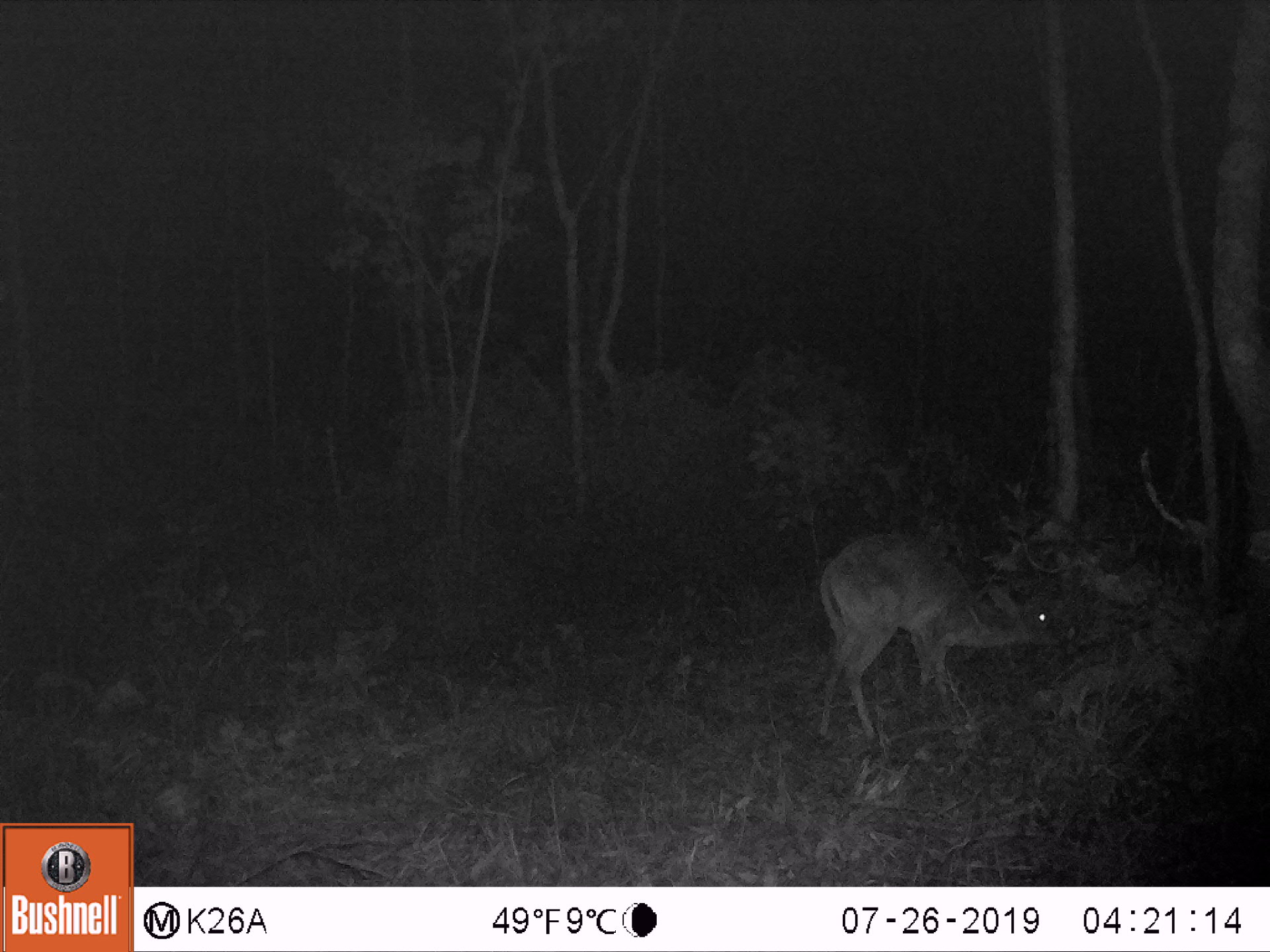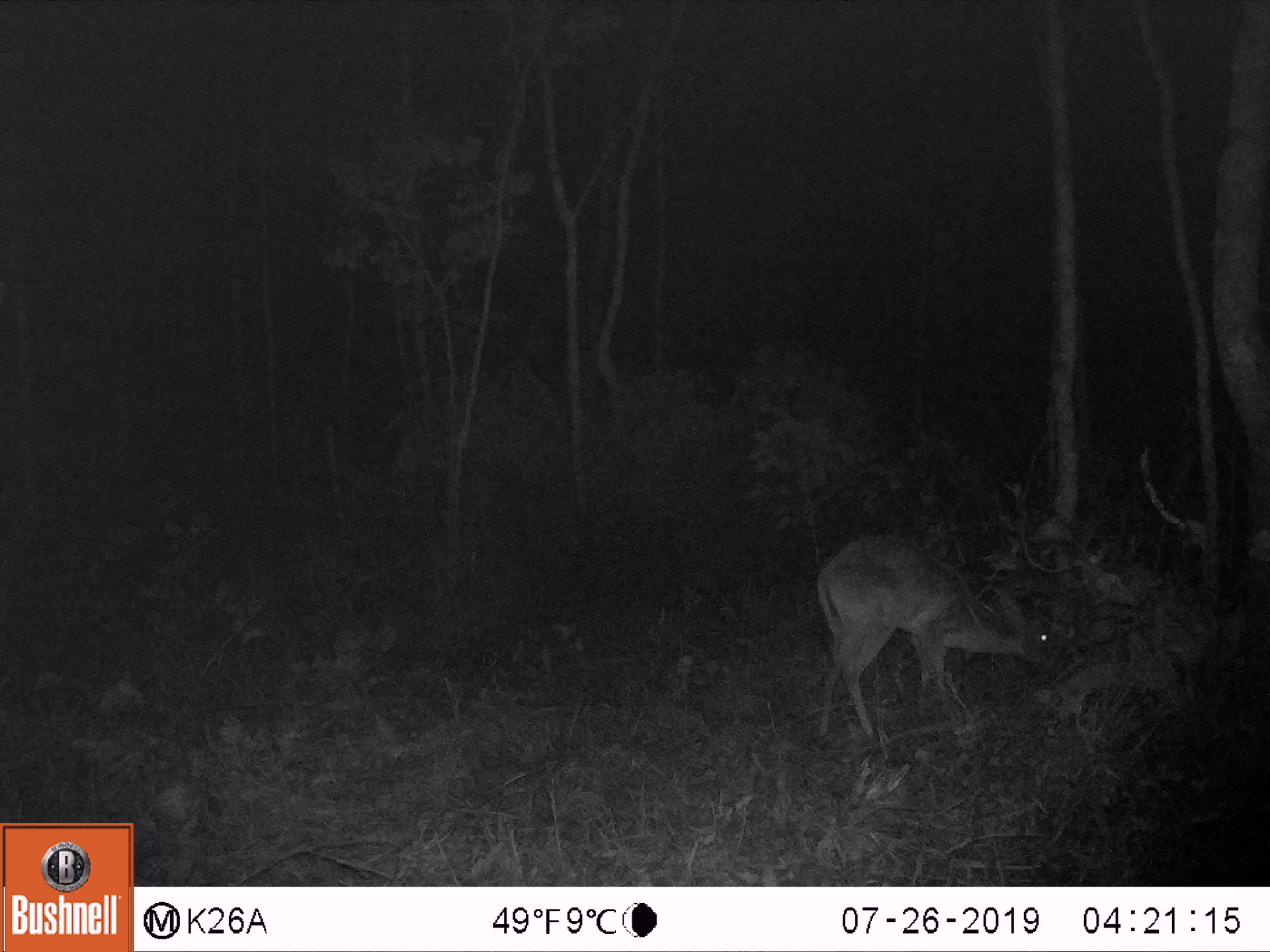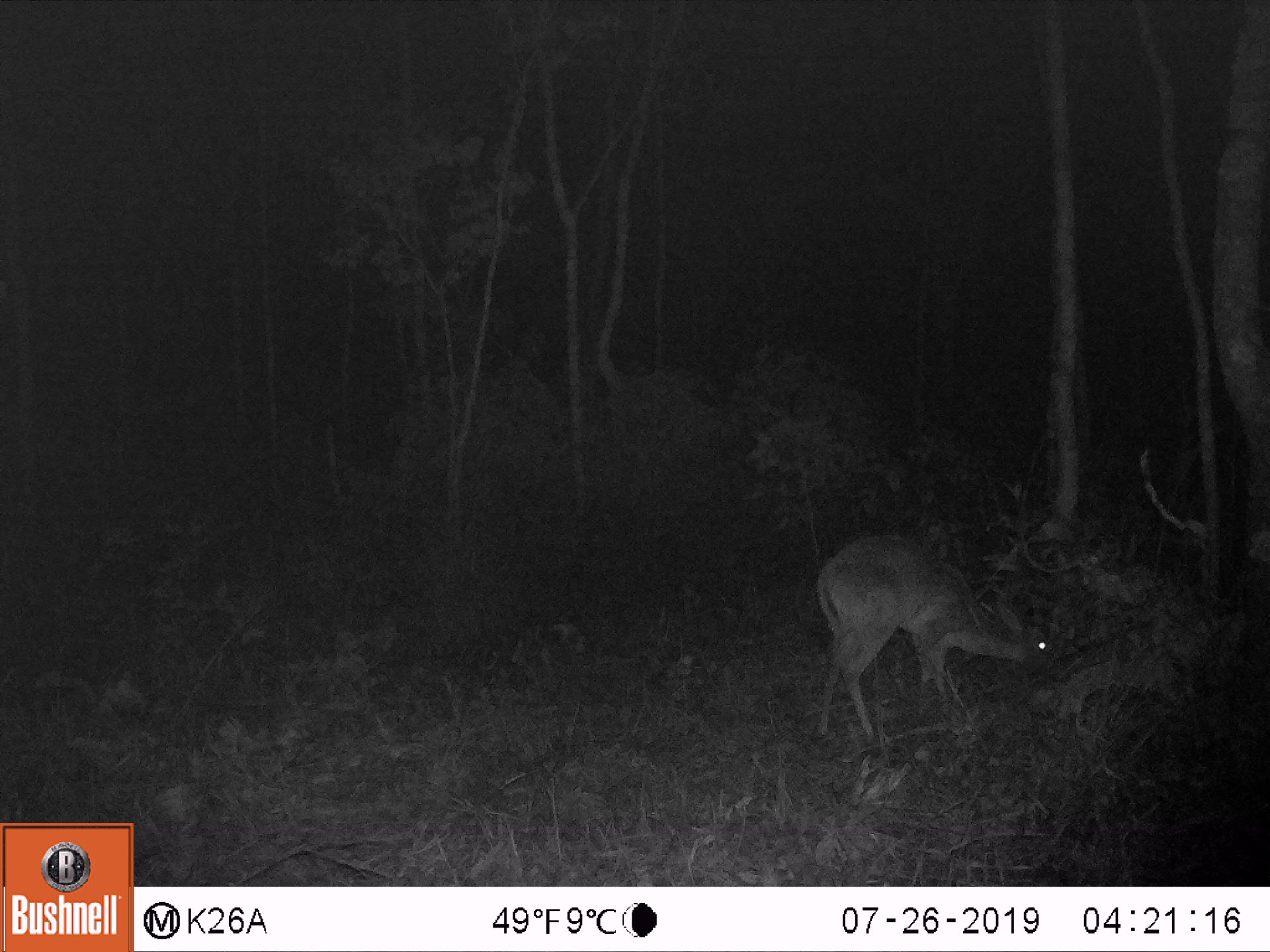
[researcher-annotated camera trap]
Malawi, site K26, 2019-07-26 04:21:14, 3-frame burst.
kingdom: Animalia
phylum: Chordata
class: Mammalia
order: Artiodactyla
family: Bovidae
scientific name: Antilopinae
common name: small antelope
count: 1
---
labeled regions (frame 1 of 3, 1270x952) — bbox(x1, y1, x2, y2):
small antelope: bbox(823, 529, 1065, 735)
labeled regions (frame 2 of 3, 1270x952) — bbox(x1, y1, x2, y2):
small antelope: bbox(817, 529, 1068, 741)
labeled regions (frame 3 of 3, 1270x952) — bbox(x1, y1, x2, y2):
small antelope: bbox(817, 534, 1065, 739)